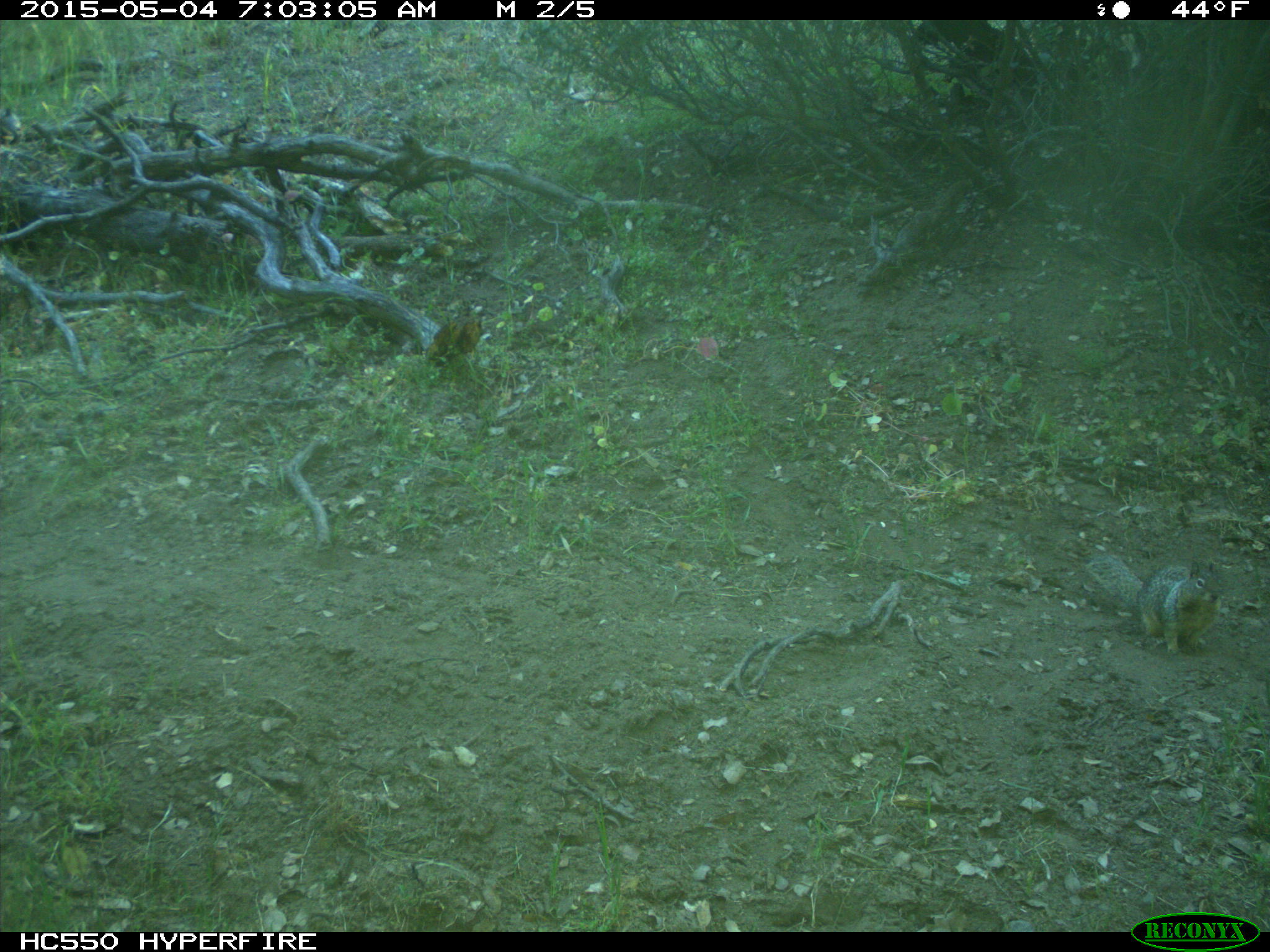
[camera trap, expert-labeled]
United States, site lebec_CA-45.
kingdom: Animalia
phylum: Chordata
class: Mammalia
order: Rodentia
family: Sciuridae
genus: Otospermophilus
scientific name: Otospermophilus beecheyi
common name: california ground squirrel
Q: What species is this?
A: Otospermophilus beecheyi (california ground squirrel).